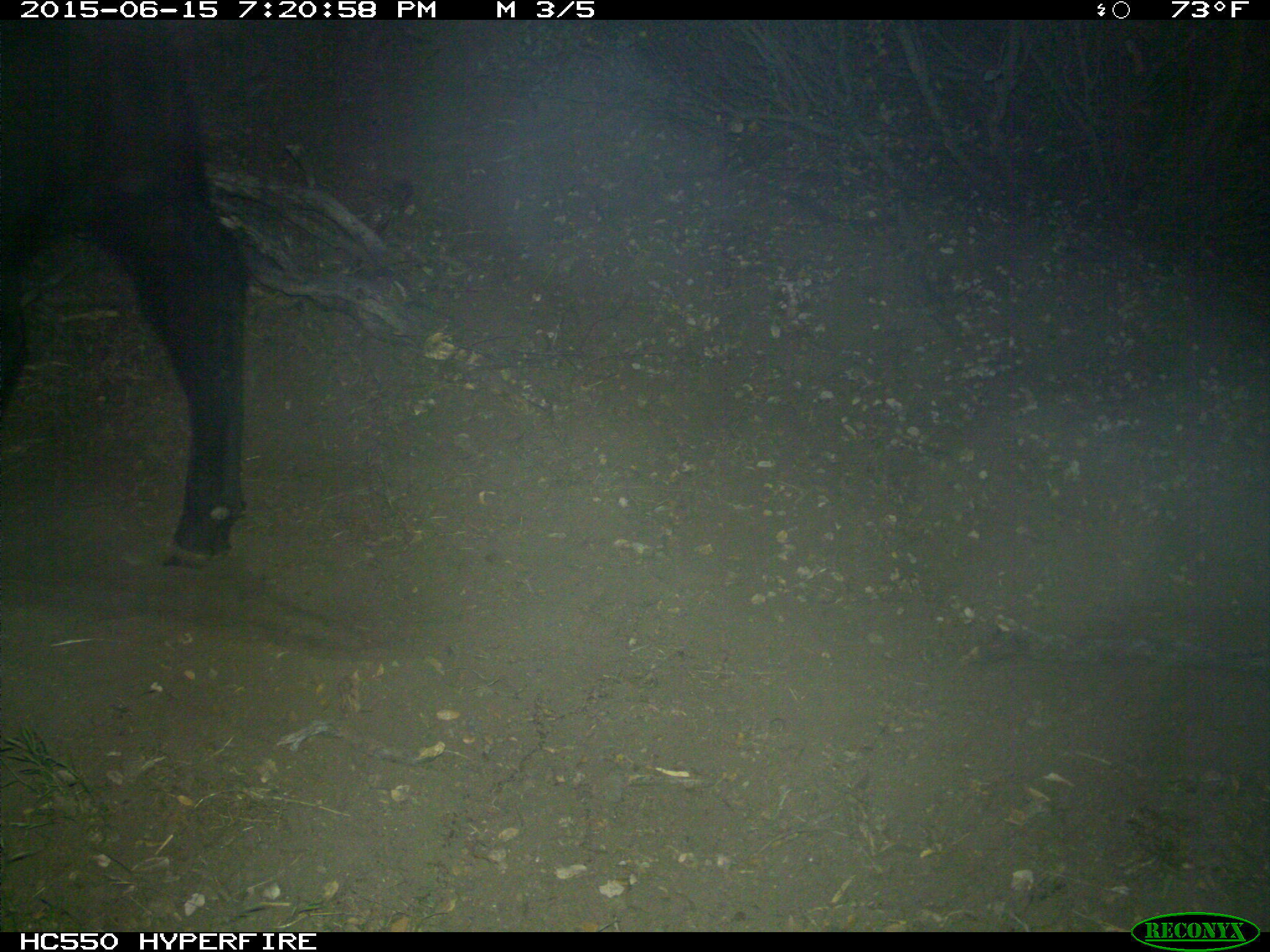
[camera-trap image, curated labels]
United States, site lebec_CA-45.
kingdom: Animalia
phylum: Chordata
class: Mammalia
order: Artiodactyla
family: Bovidae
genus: Bos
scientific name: Bos taurus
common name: domestic cow